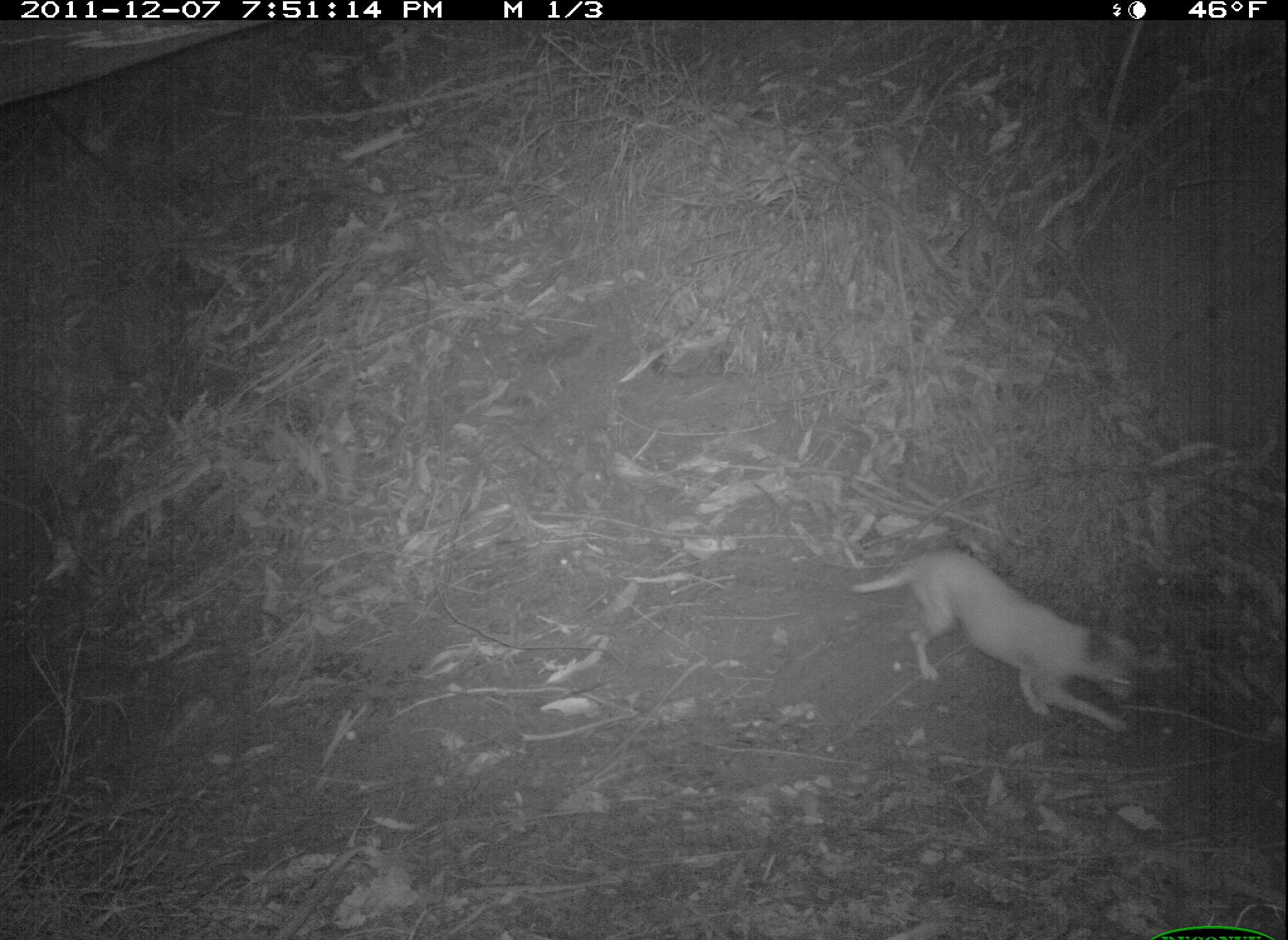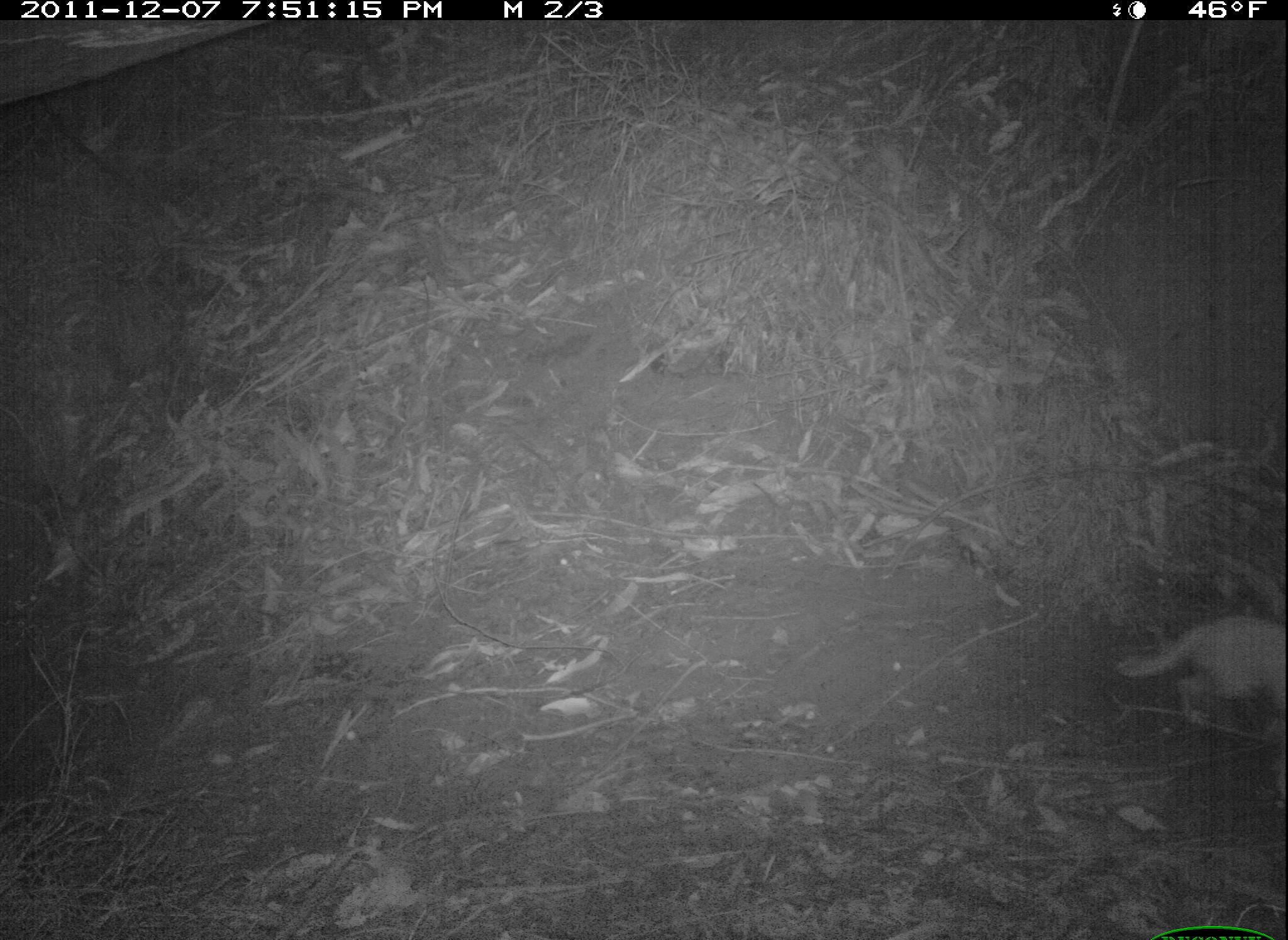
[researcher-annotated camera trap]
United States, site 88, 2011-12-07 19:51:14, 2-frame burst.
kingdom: Animalia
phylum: Chordata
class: Mammalia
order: Carnivora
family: Canidae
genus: Canis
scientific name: Canis familiaris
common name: domestic dog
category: dog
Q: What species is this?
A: Dog (domestic dog) (Canis familiaris).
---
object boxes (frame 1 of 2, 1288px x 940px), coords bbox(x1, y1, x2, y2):
dog: bbox(845, 535, 1154, 743)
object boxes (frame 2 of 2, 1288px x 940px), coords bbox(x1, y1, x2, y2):
dog: bbox(1114, 606, 1283, 741)